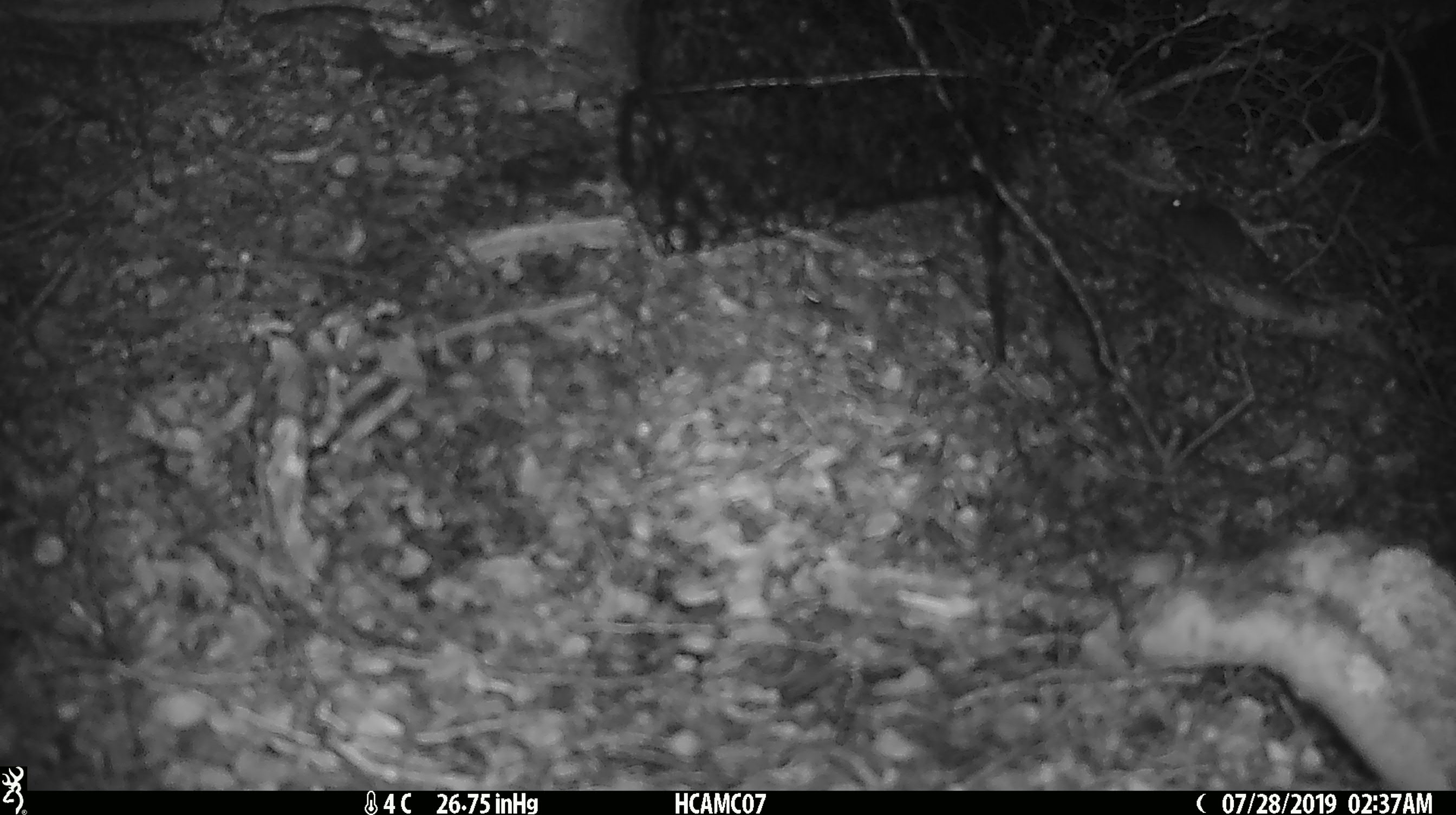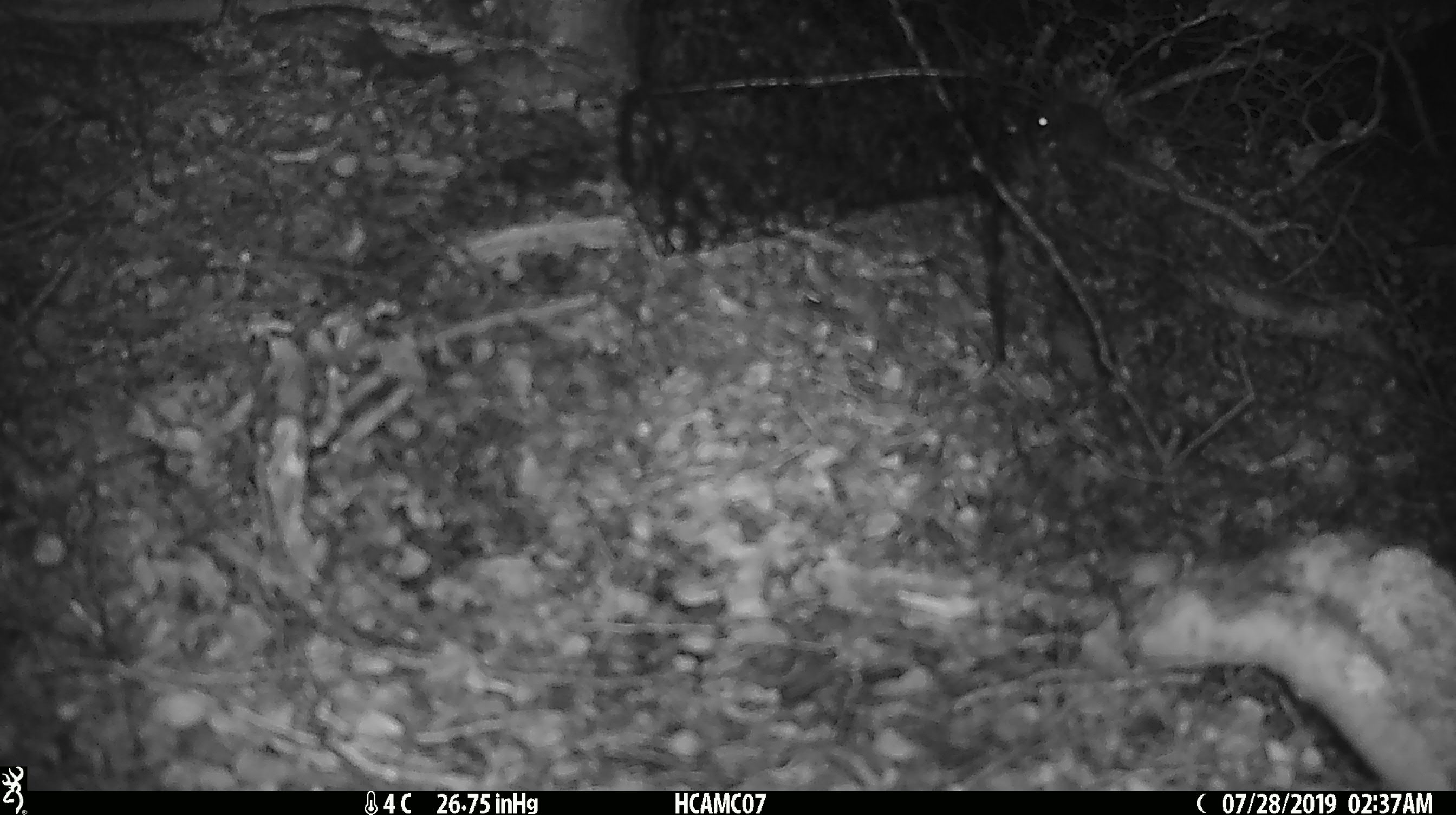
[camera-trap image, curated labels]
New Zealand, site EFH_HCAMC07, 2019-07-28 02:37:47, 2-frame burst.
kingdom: Animalia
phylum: Chordata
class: Mammalia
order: Rodentia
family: Muridae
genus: Mus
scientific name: Mus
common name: mouse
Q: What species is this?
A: Mouse (Mus).